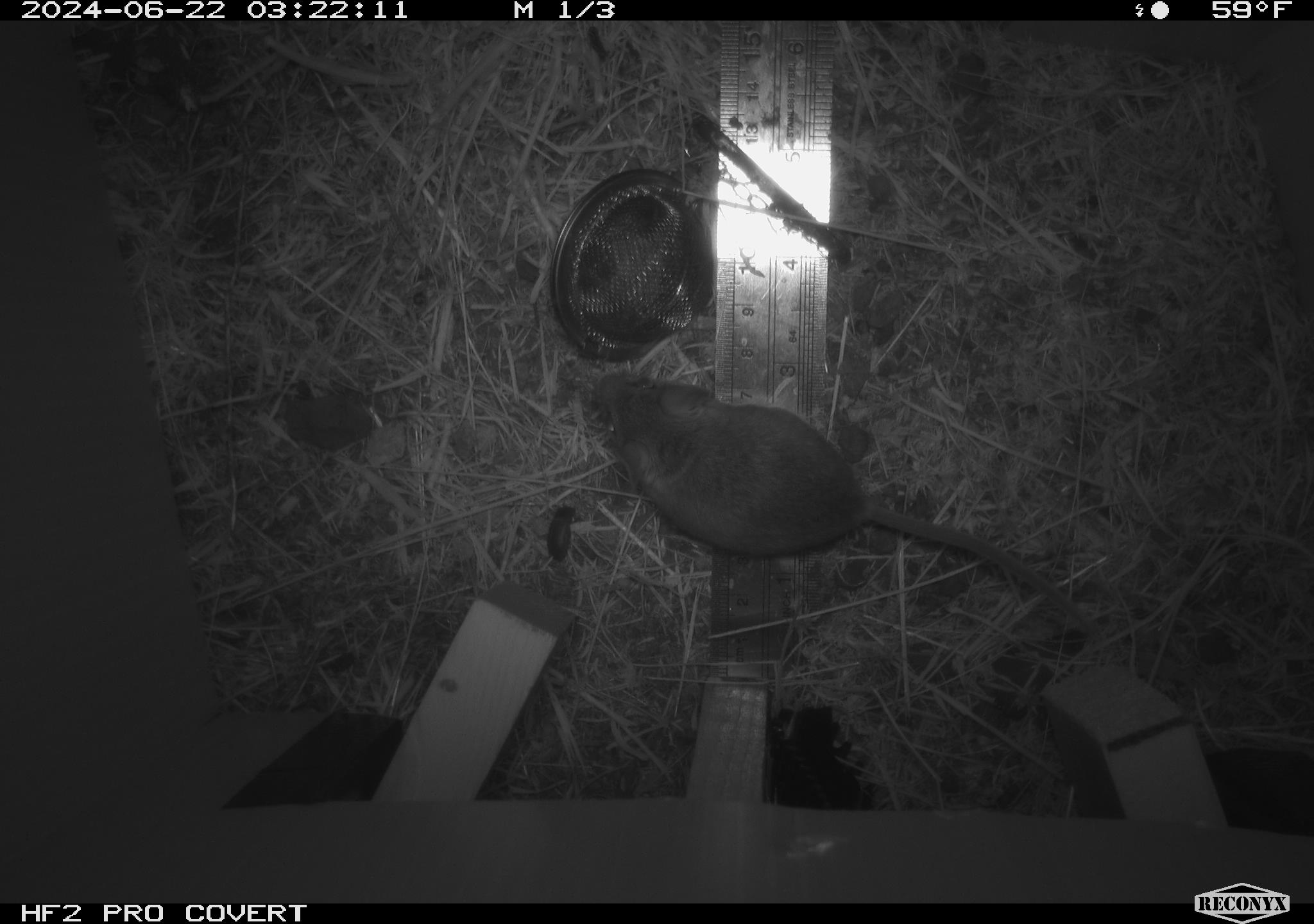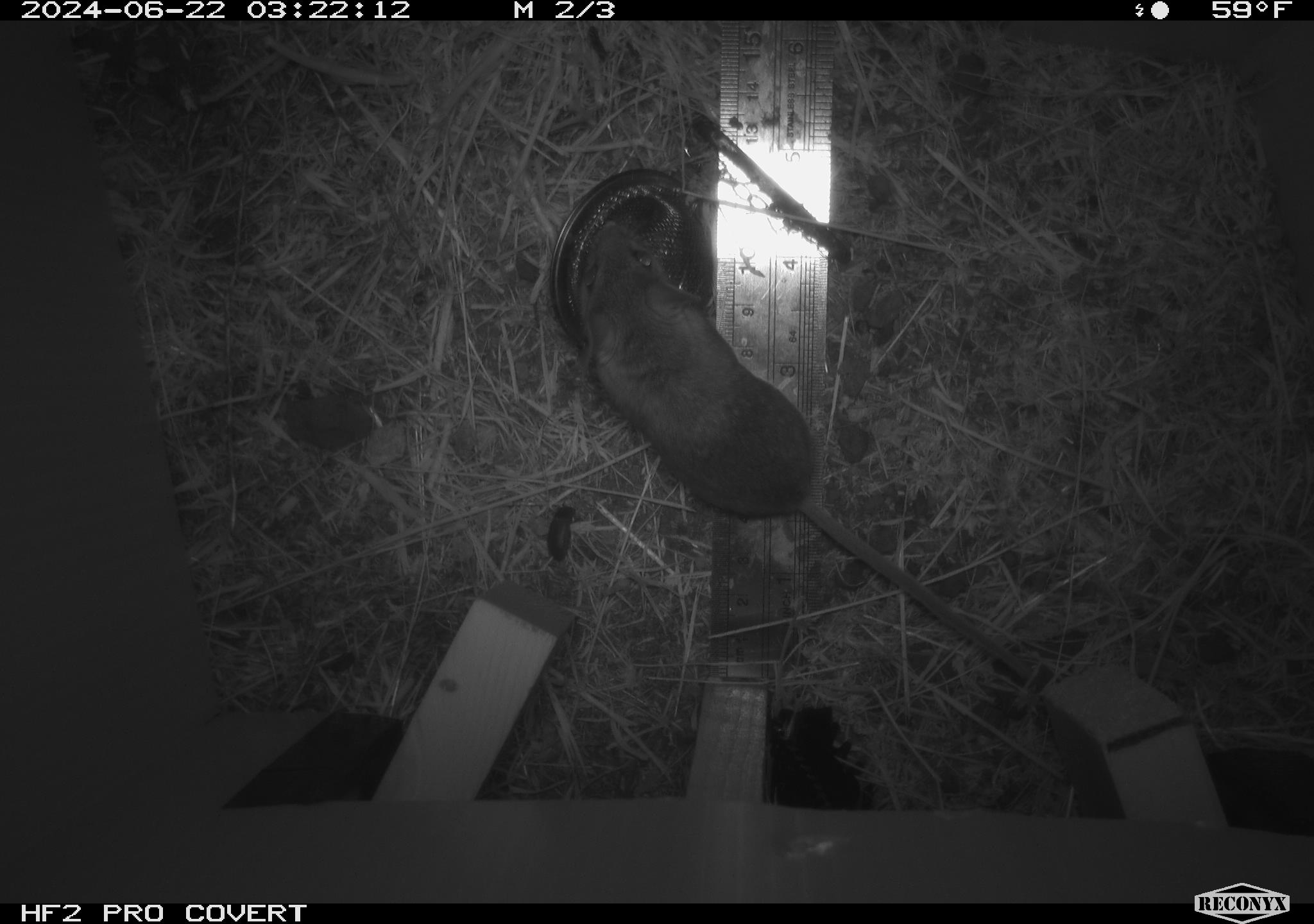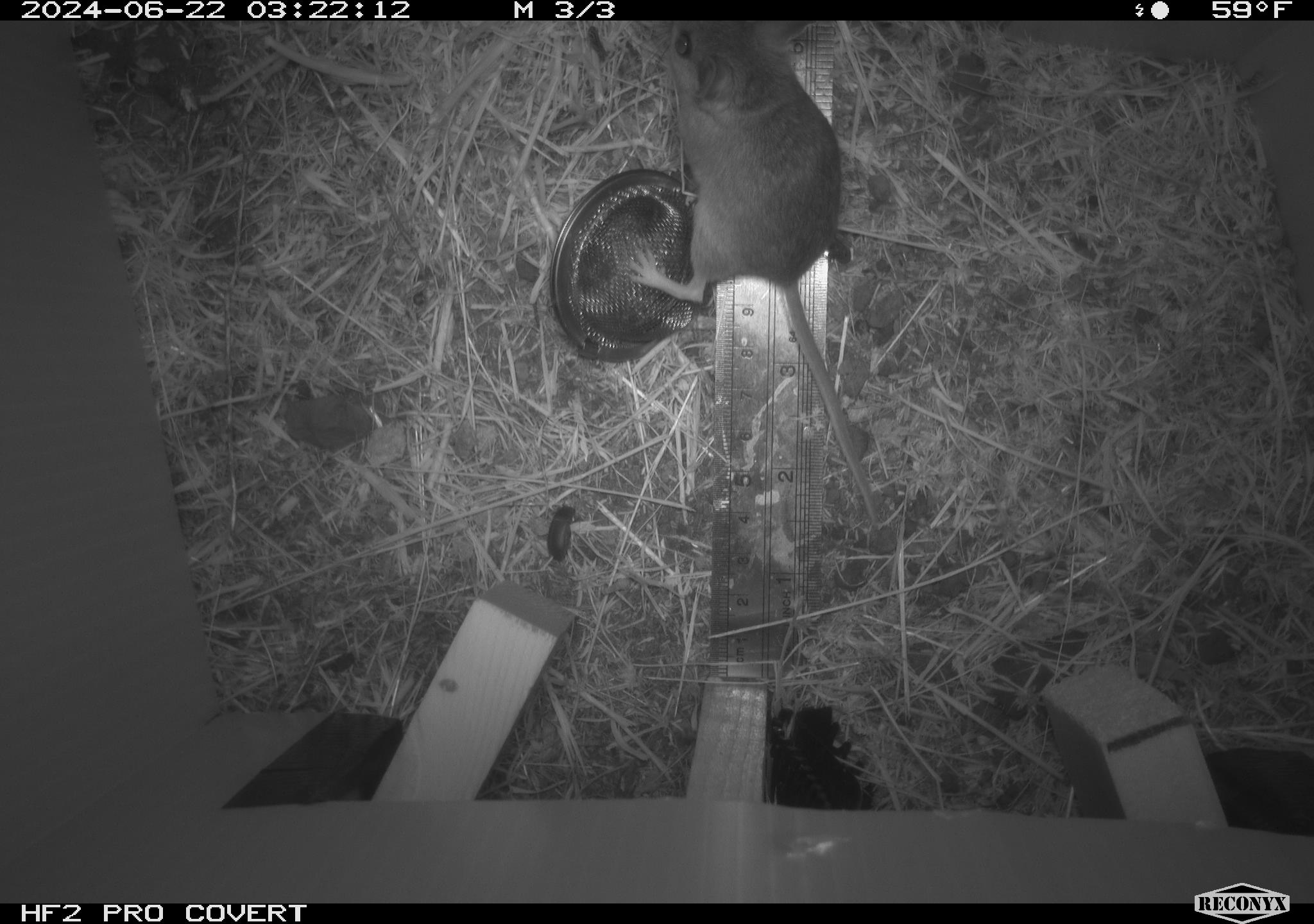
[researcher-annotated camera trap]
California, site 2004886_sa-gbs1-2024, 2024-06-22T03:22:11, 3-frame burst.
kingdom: Animalia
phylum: Chordata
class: Mammalia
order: Rodentia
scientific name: Rodentia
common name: mouse species